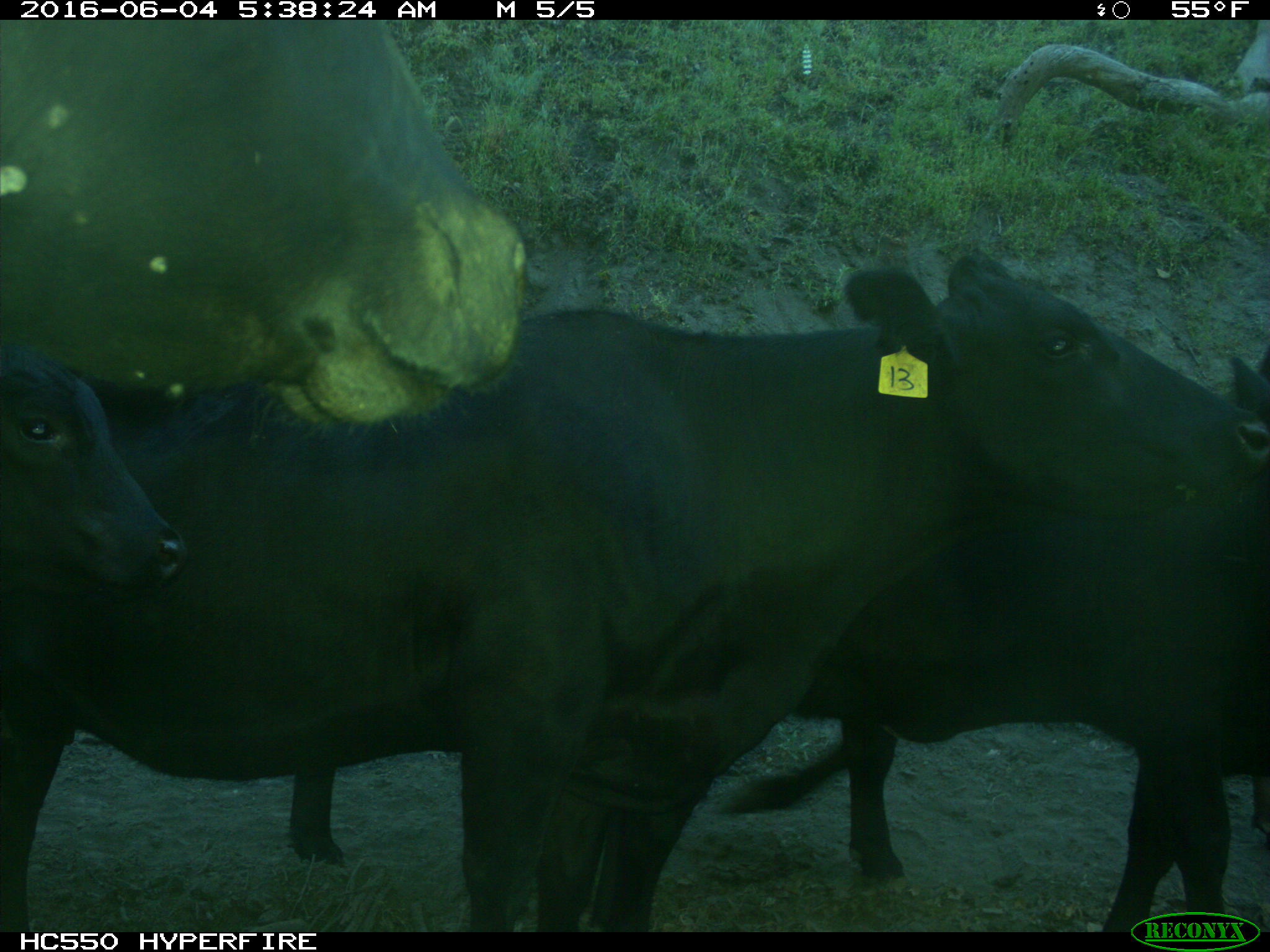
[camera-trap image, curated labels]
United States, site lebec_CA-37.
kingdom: Animalia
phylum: Chordata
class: Mammalia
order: Artiodactyla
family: Bovidae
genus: Bos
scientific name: Bos taurus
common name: domestic cow